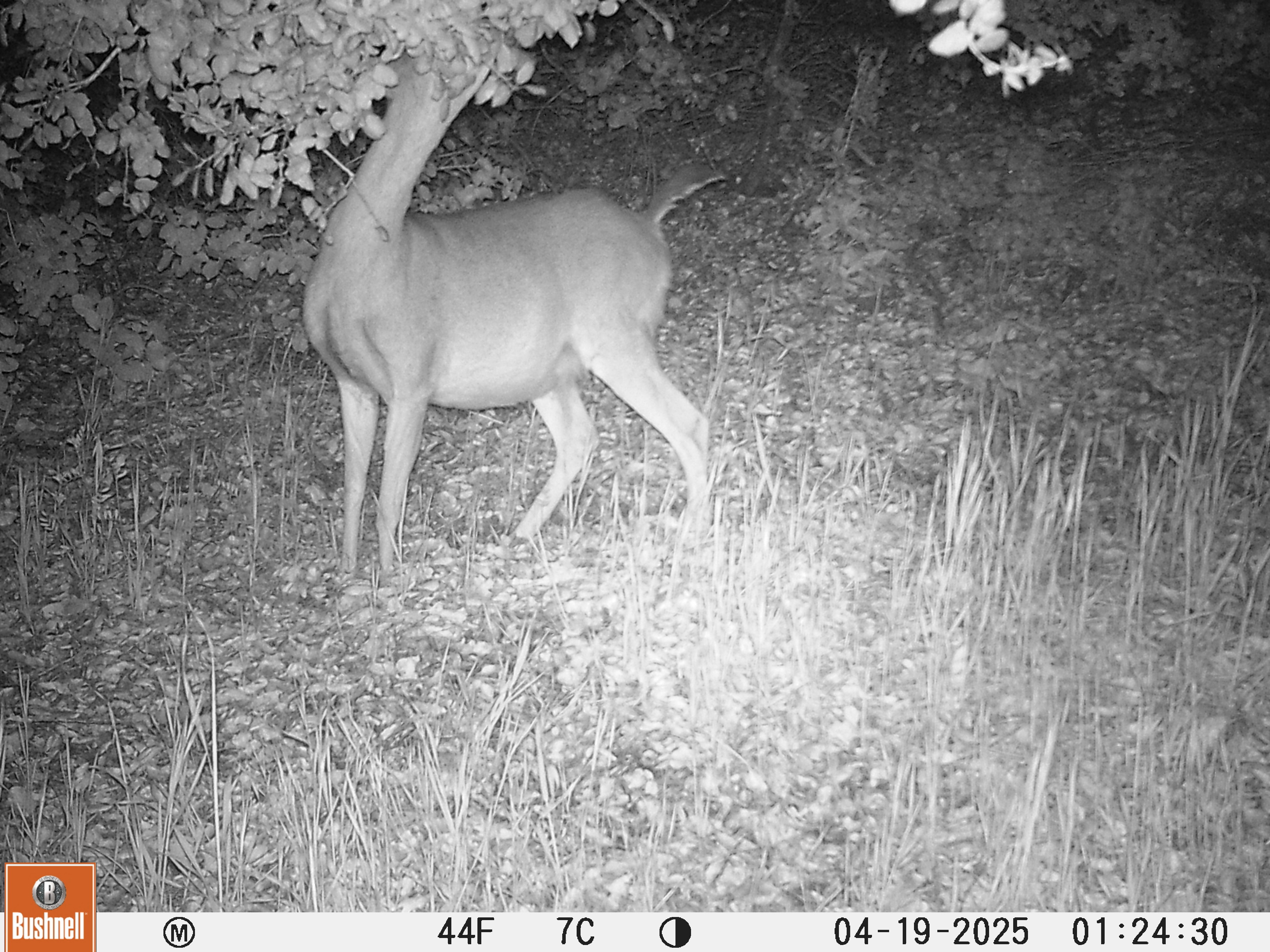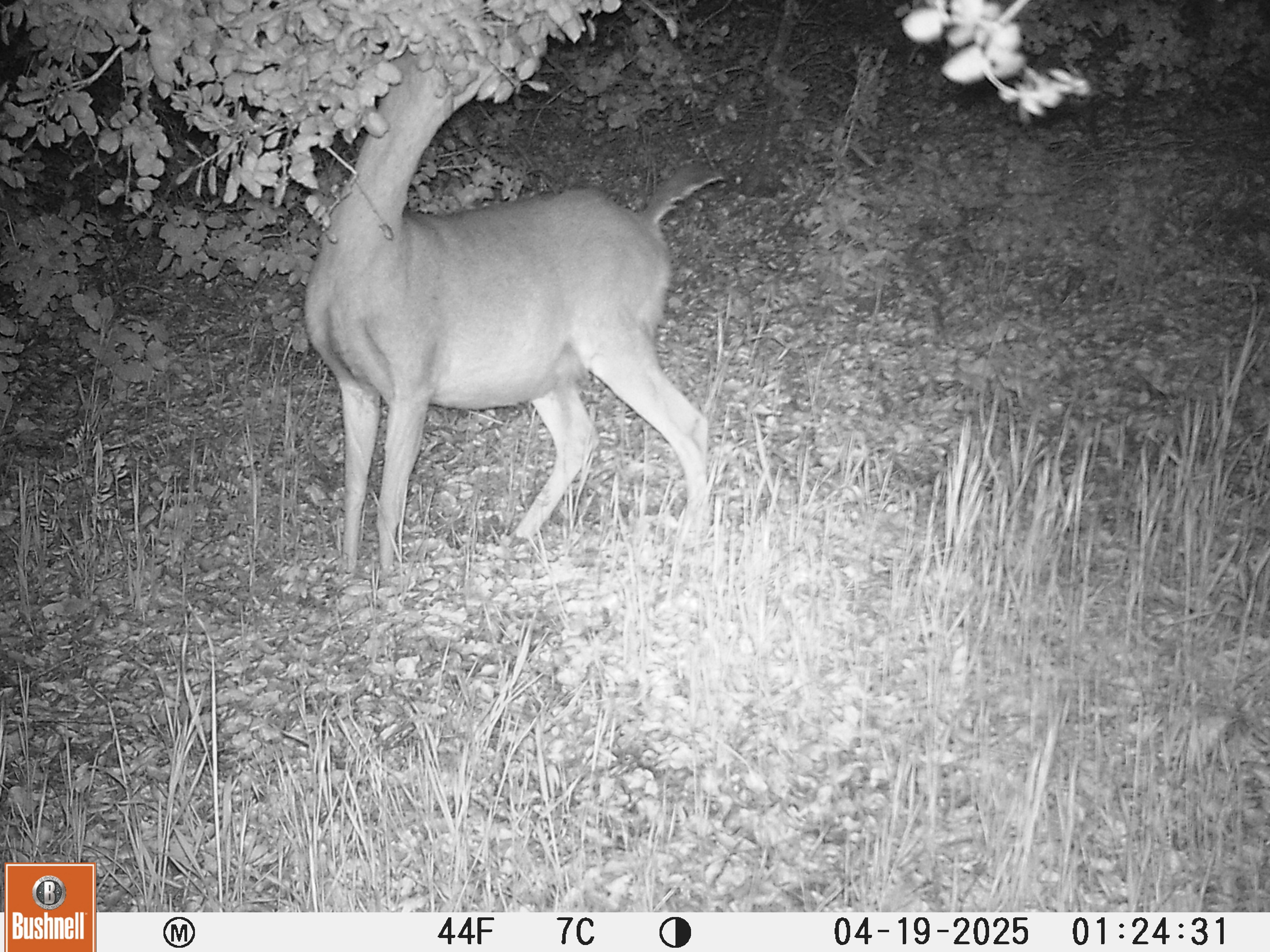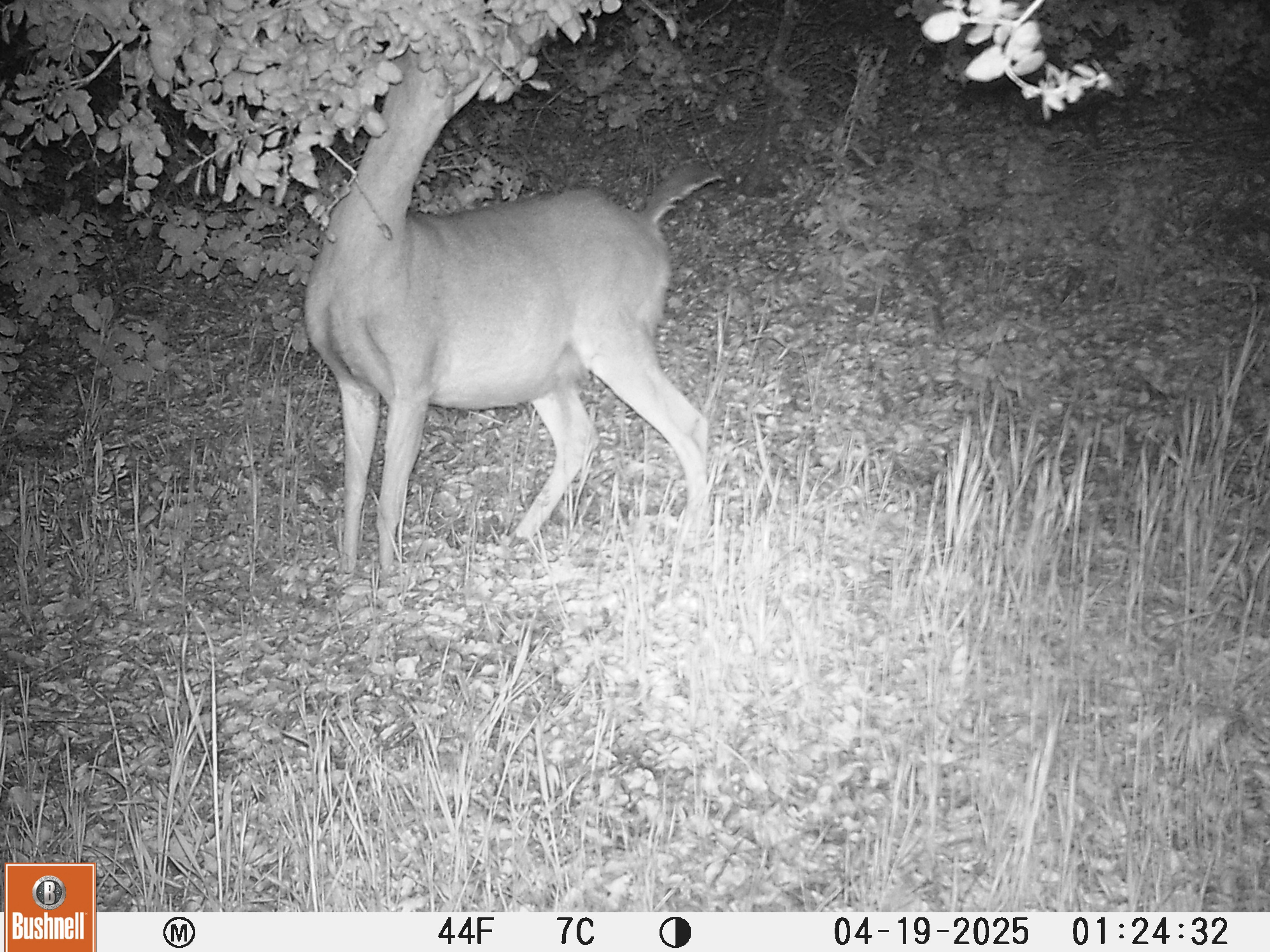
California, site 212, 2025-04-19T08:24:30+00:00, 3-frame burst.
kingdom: Animalia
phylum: Chordata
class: Mammalia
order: Artiodactyla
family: Cervidae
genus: Odocoileus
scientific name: Odocoileus hemionus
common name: mule deer